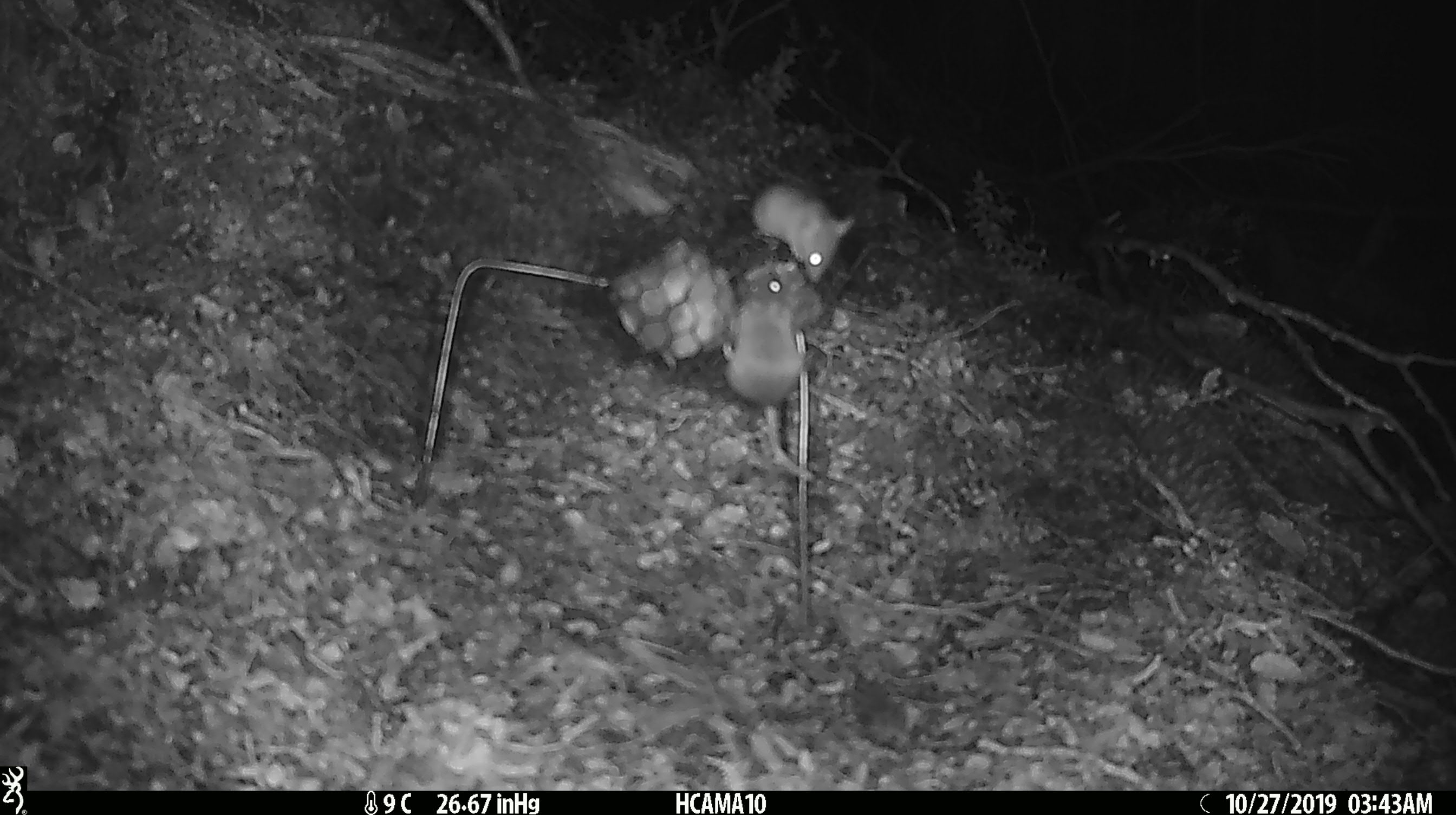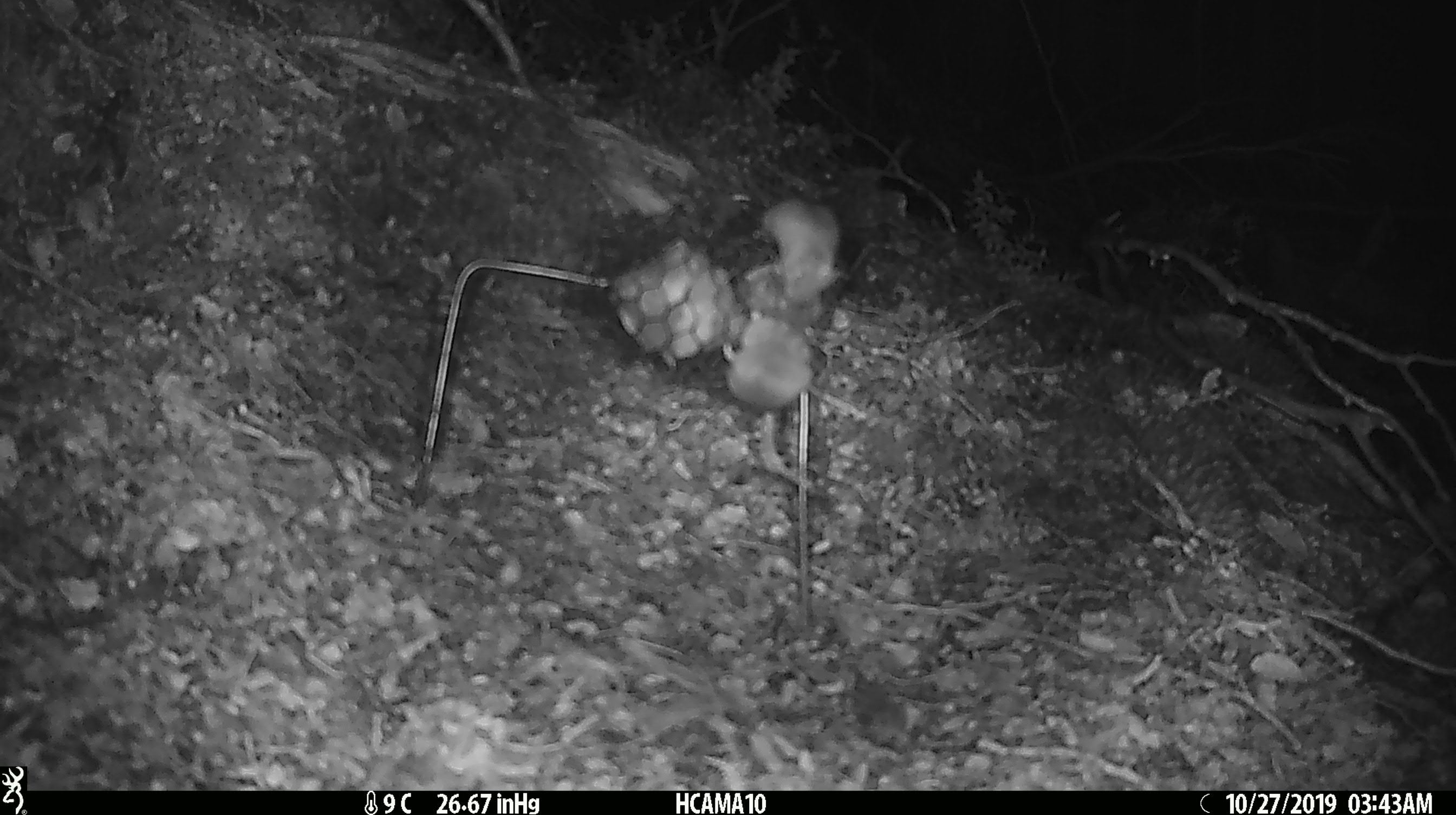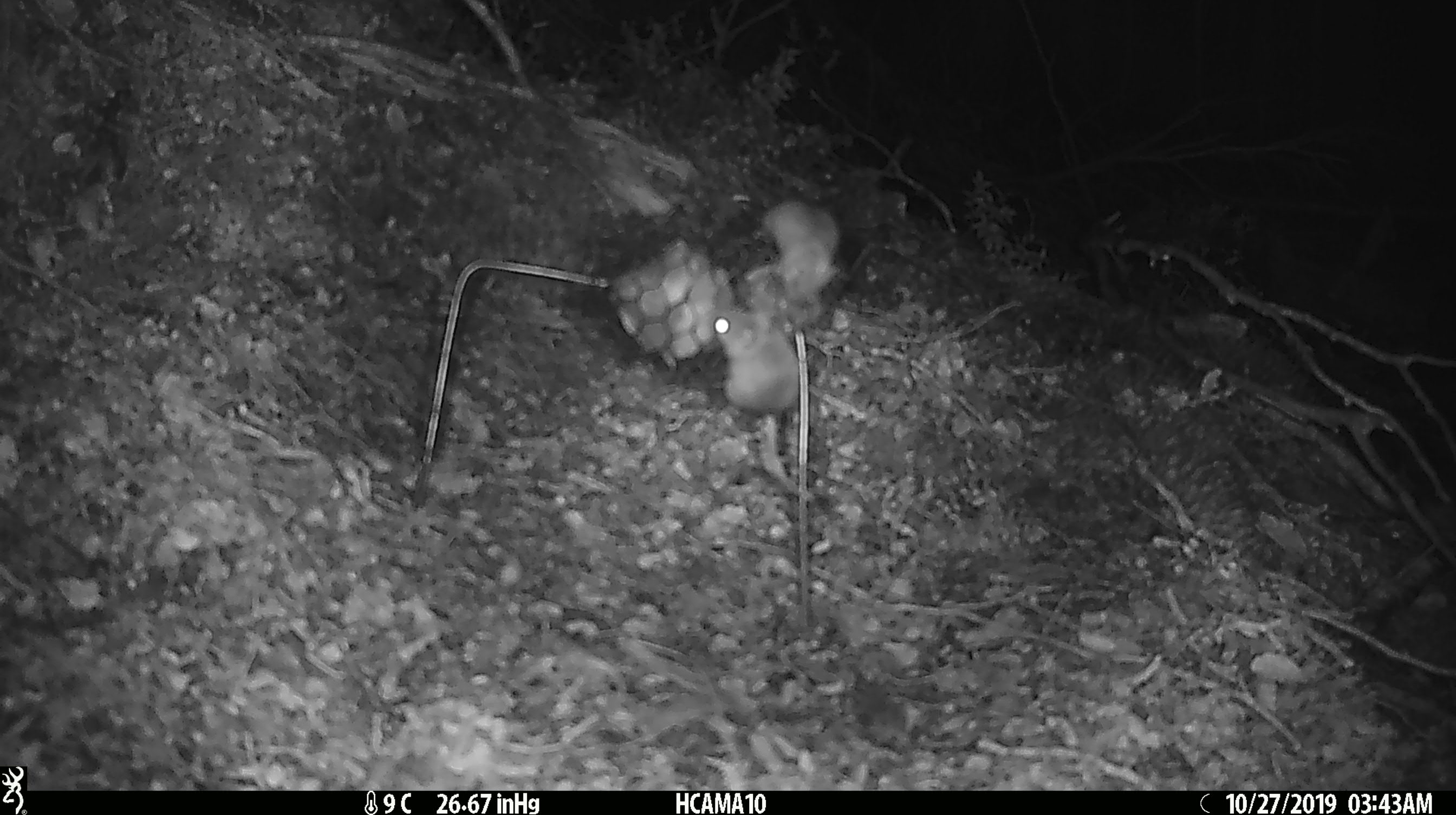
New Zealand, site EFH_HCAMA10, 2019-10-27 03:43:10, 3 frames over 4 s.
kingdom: Animalia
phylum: Chordata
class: Mammalia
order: Rodentia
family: Muridae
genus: Mus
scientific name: Mus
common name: mouse